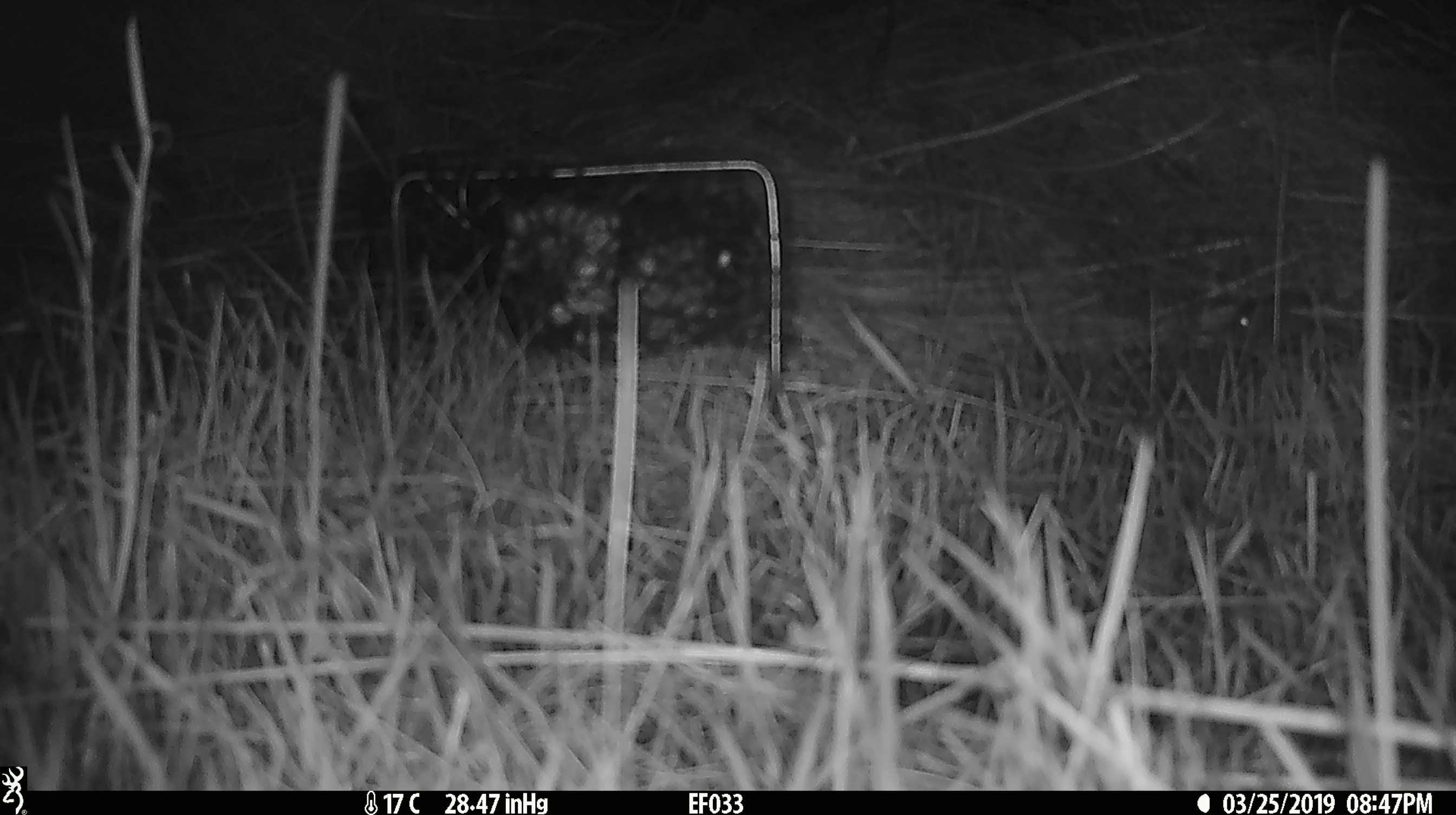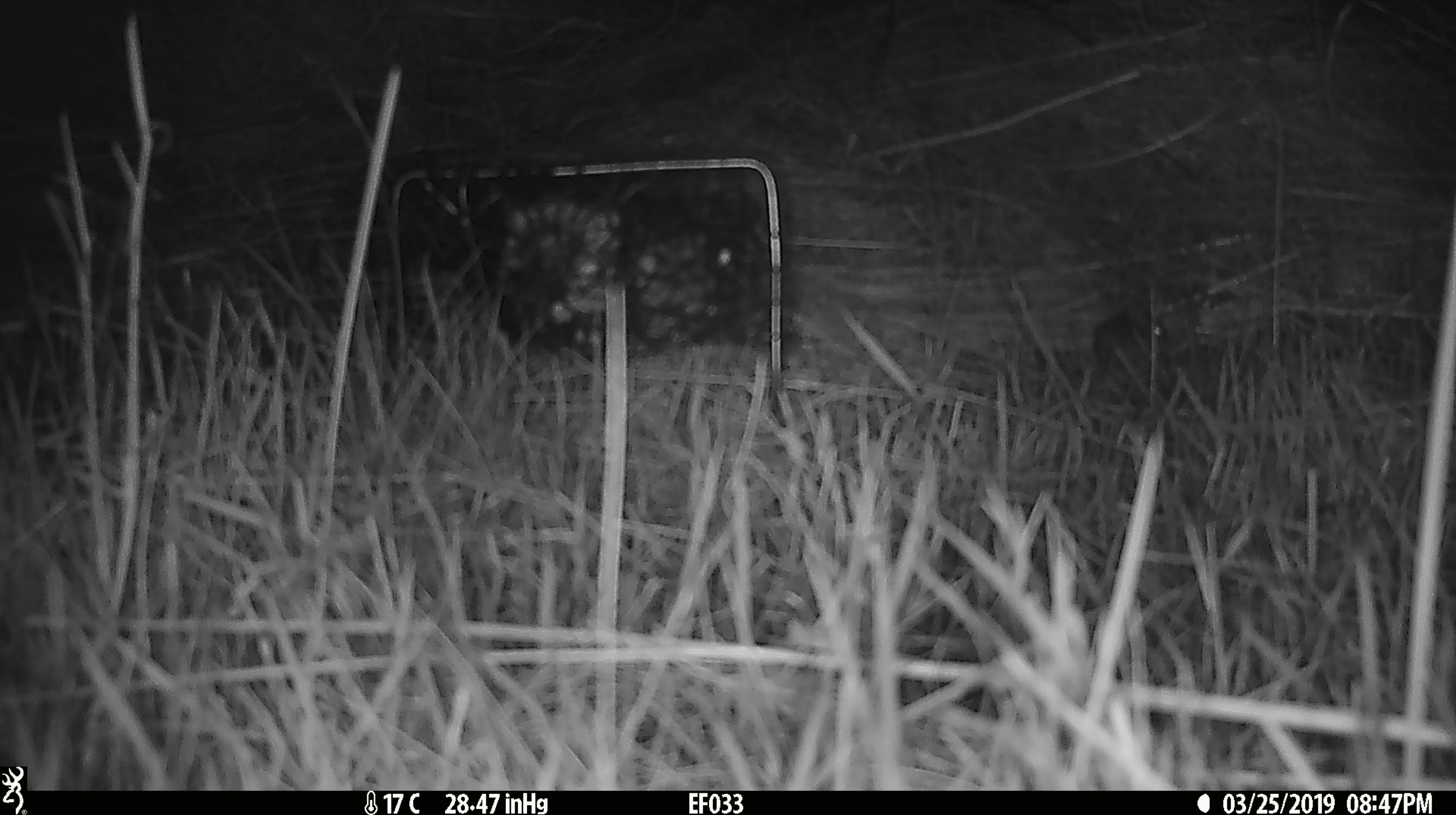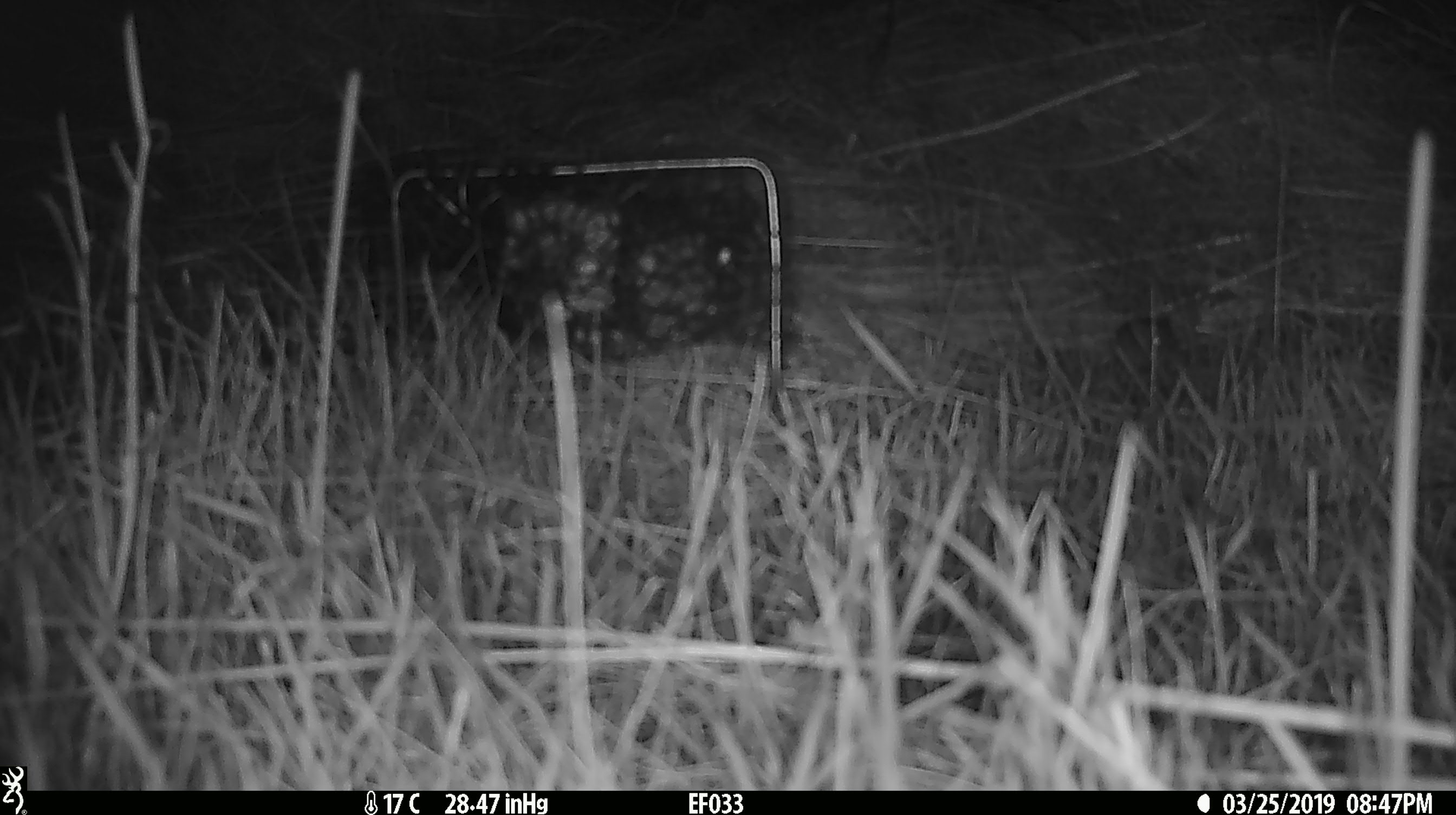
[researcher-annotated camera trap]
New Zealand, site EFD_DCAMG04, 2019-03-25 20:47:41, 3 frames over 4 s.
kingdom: Animalia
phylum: Chordata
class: Mammalia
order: Rodentia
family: Muridae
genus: Mus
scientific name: Mus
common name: mouse